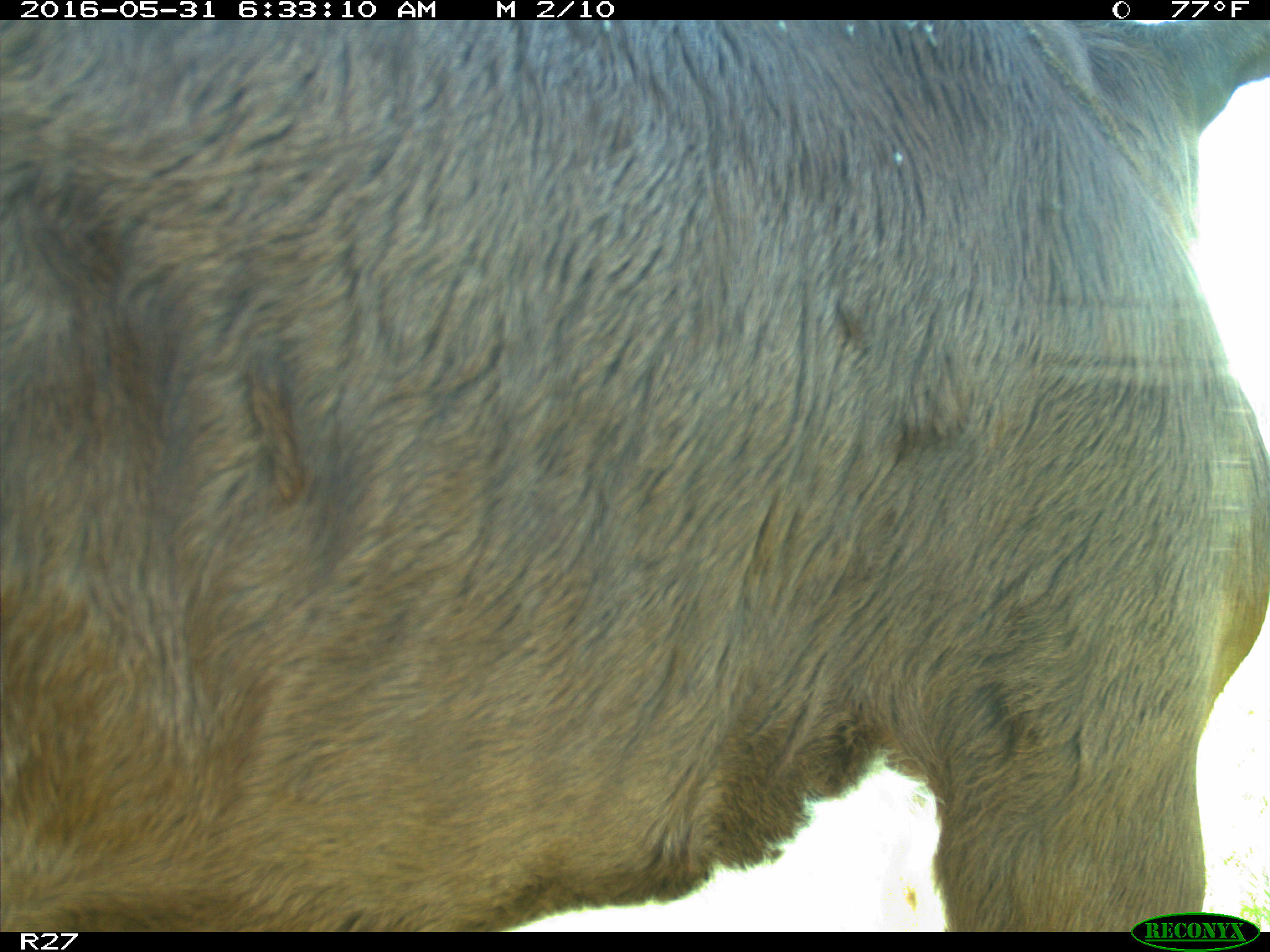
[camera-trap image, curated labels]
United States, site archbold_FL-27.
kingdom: Animalia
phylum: Chordata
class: Mammalia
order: Artiodactyla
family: Bovidae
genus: Bos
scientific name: Bos taurus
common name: domestic cow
Bos taurus (domestic cow).